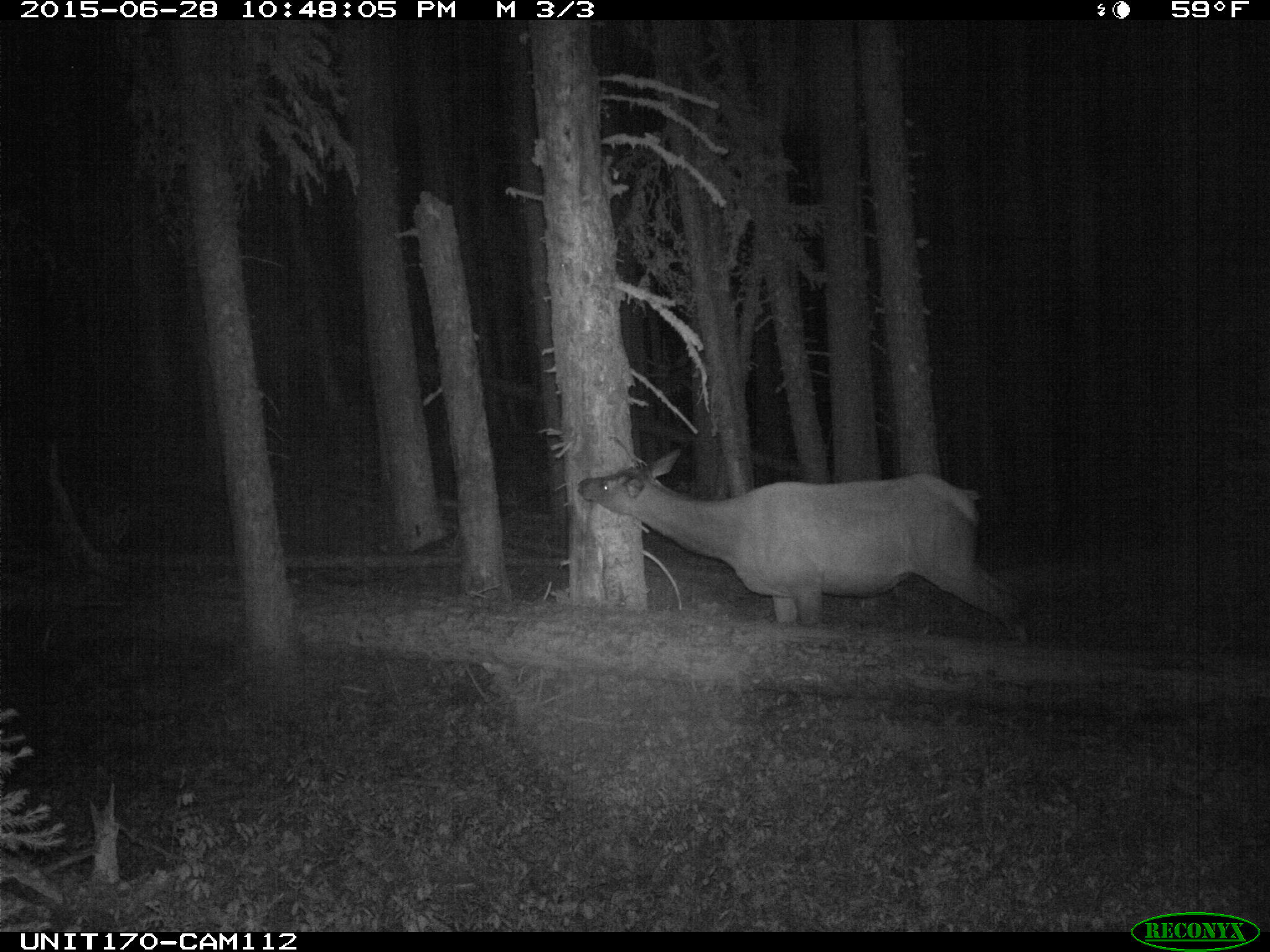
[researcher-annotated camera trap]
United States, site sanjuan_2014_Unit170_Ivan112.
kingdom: Animalia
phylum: Chordata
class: Mammalia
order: Artiodactyla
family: Cervidae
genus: Cervus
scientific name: Cervus elaphus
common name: red deer